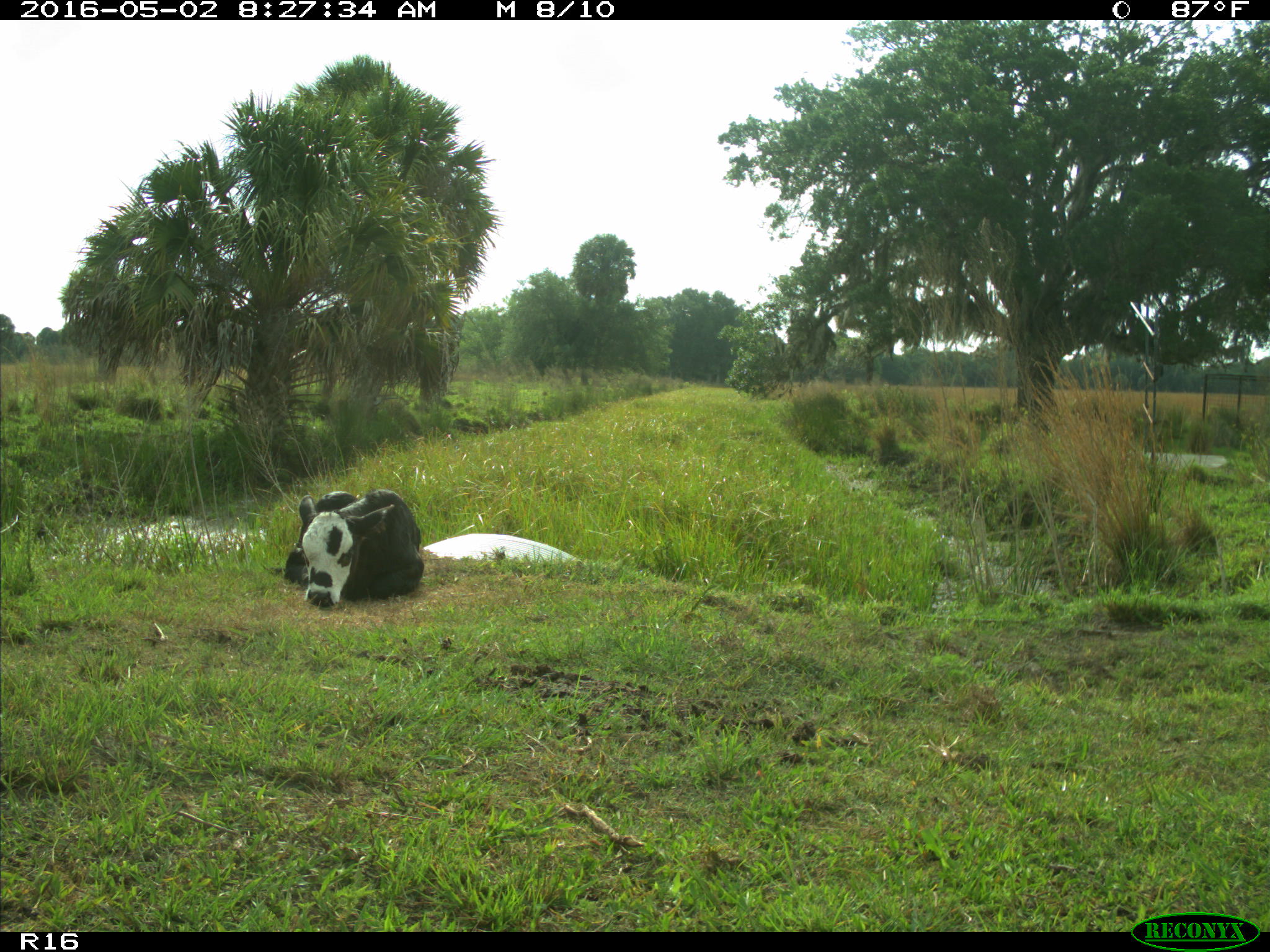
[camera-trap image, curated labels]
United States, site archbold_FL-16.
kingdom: Animalia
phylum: Chordata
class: Mammalia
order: Artiodactyla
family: Bovidae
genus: Bos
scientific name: Bos taurus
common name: domestic cow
Bos taurus (domestic cow).